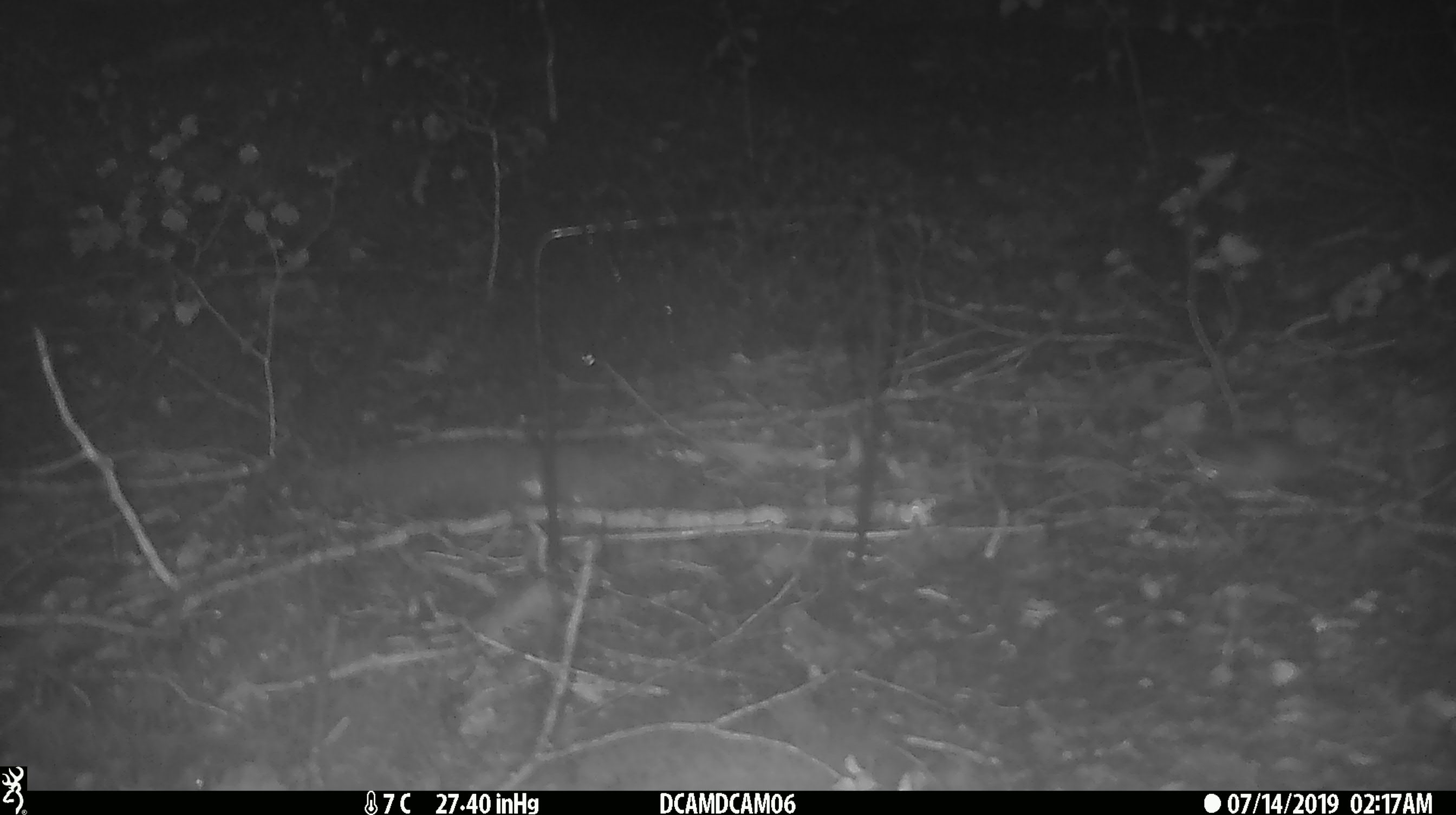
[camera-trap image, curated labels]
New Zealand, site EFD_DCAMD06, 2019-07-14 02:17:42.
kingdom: Animalia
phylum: Chordata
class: Mammalia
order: Rodentia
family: Muridae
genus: Mus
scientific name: Mus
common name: mouse